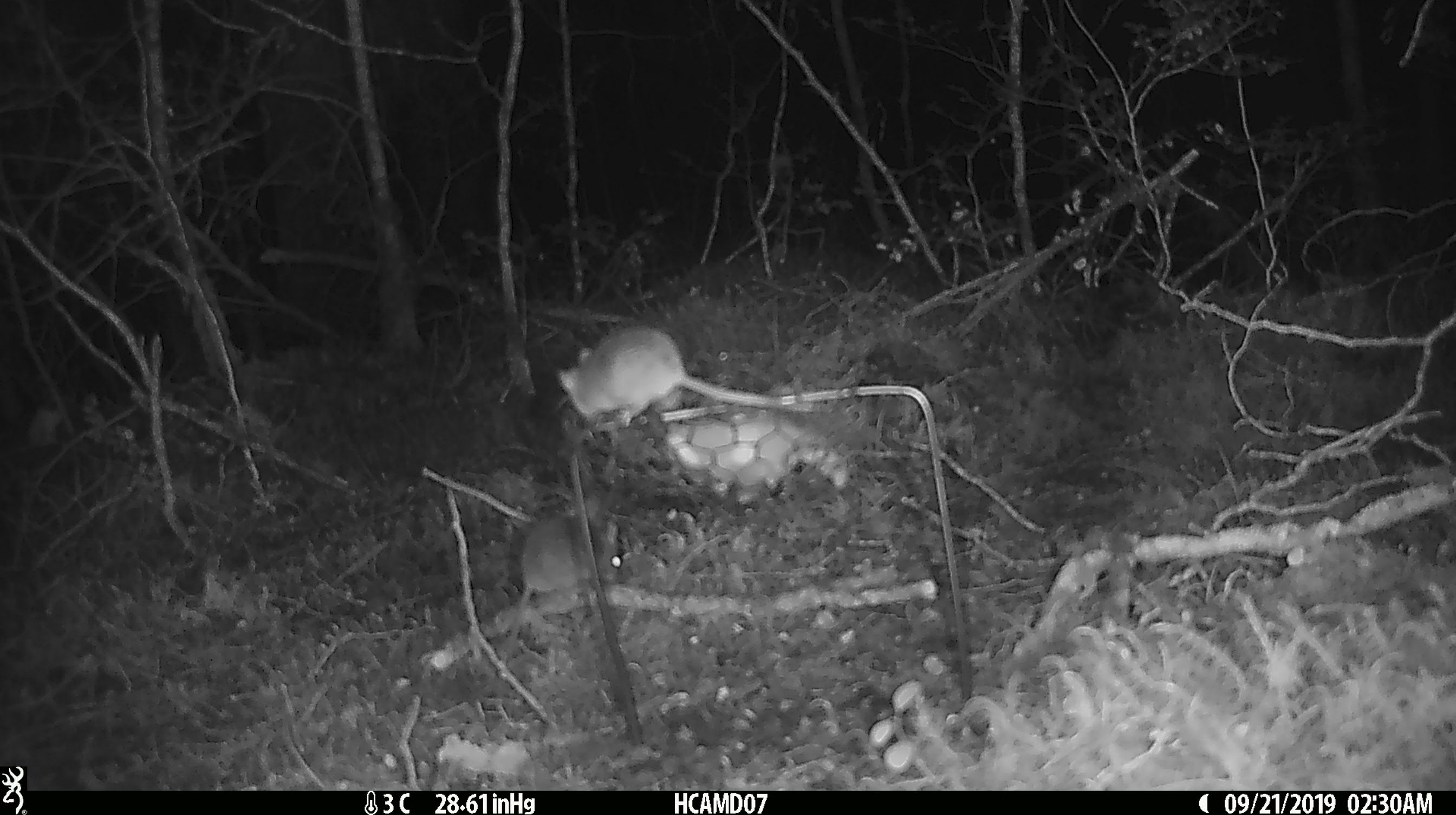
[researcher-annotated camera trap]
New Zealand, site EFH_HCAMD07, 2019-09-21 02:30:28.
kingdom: Animalia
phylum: Chordata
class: Mammalia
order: Rodentia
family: Muridae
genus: Mus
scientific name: Mus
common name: mouse